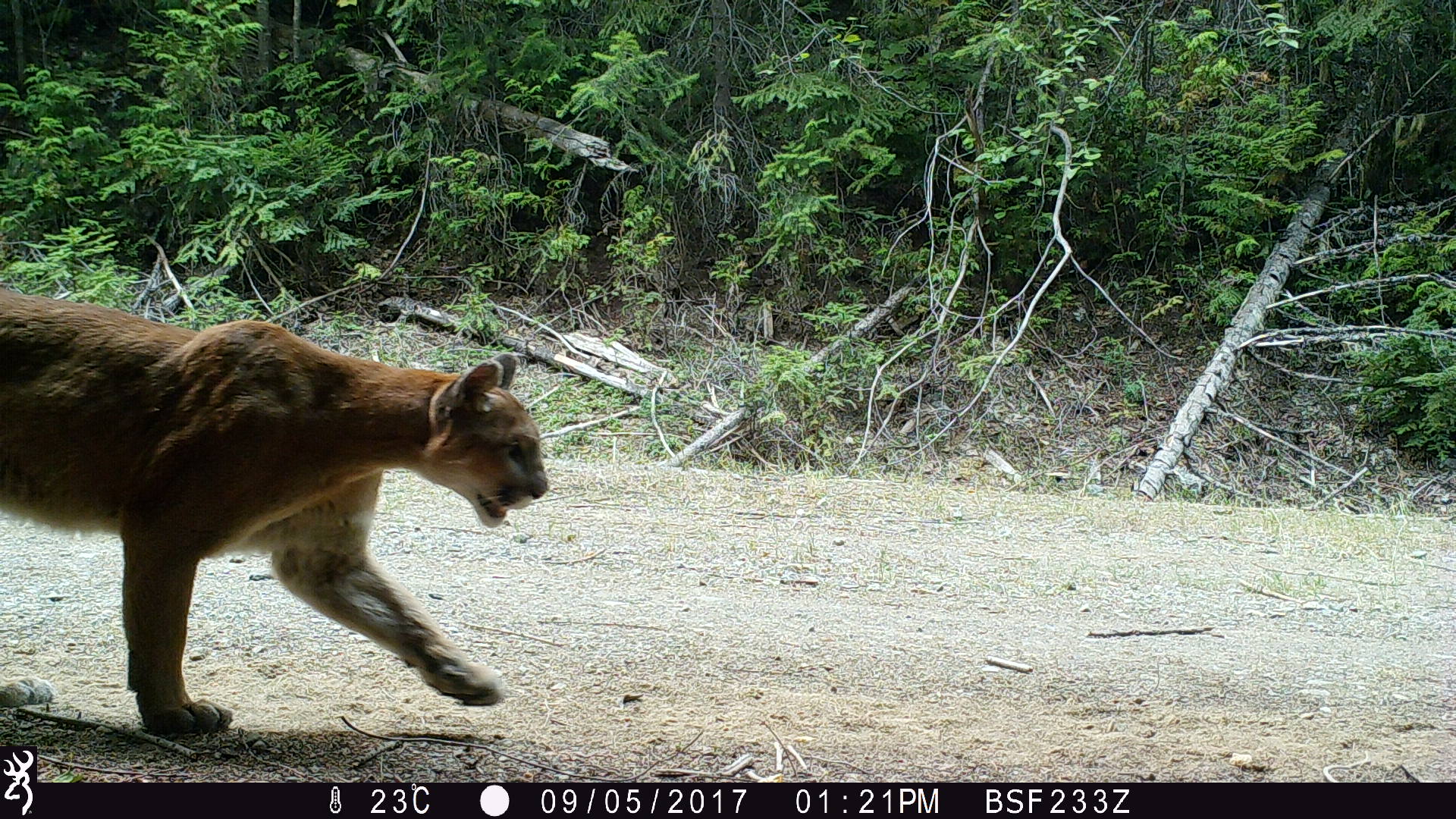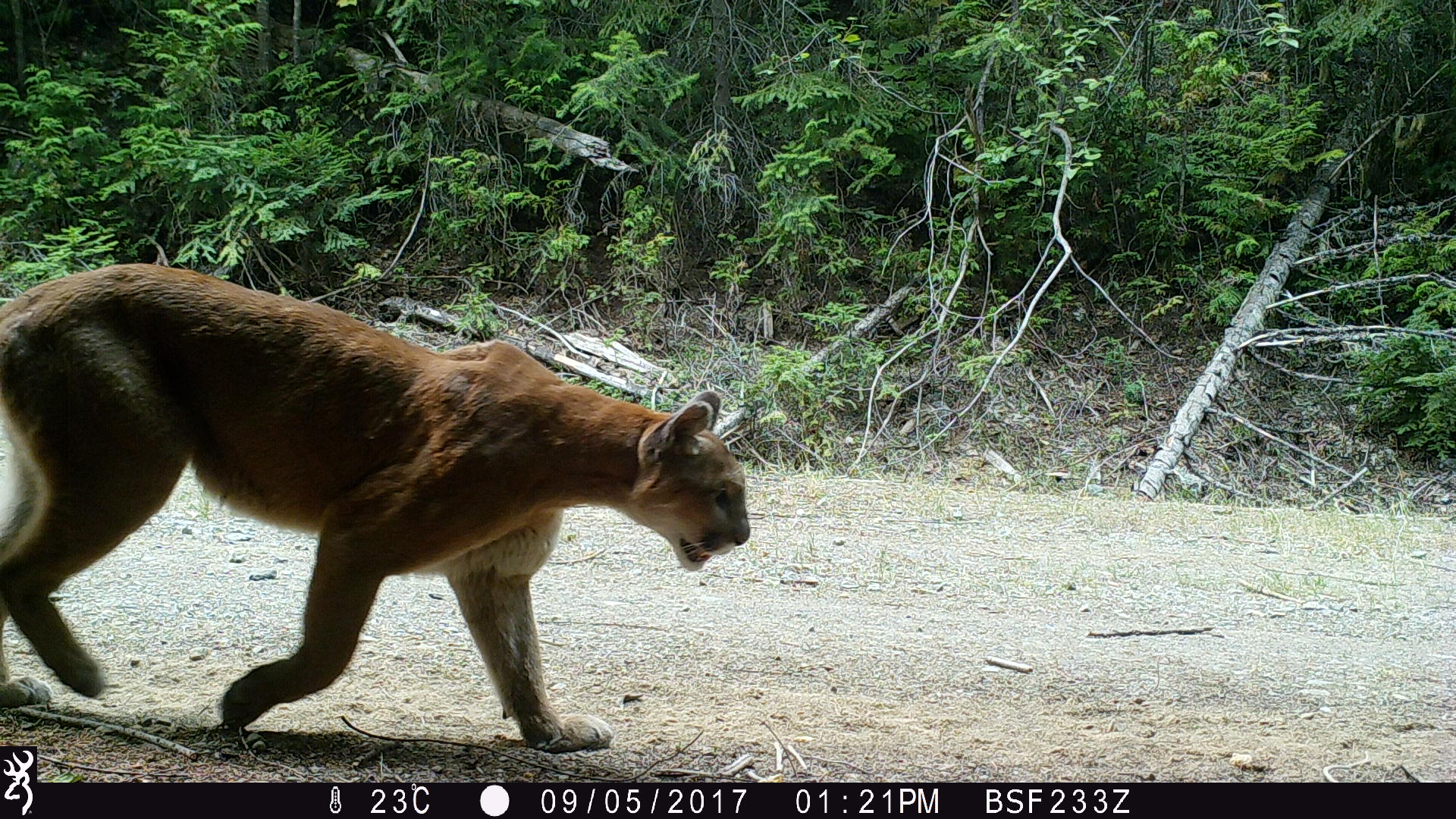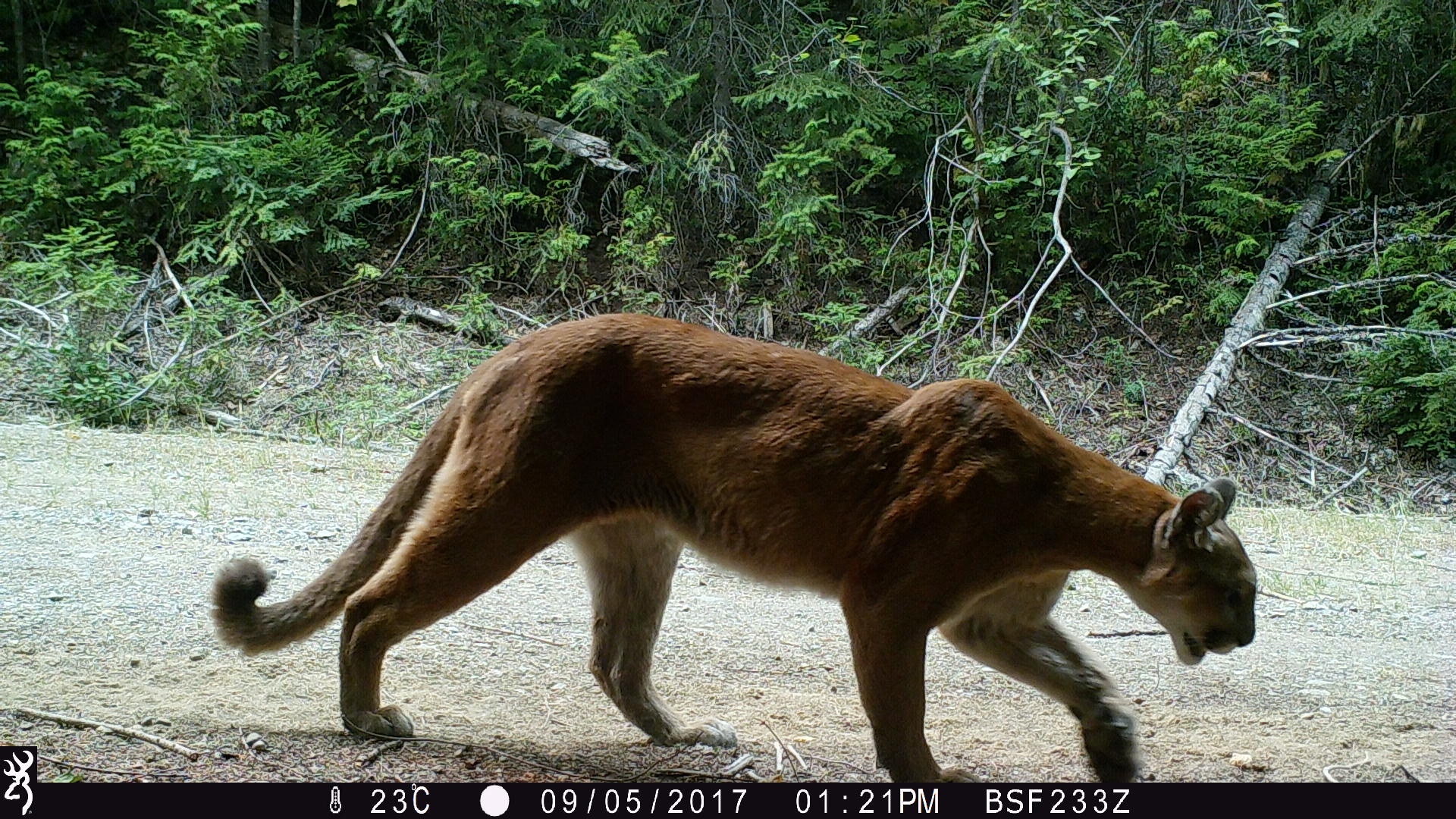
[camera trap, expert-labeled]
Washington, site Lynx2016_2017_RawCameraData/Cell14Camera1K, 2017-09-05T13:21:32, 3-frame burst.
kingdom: Animalia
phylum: Chordata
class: Mammalia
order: Carnivora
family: Felidae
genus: Puma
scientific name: Puma concolor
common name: mountain lion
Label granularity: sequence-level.